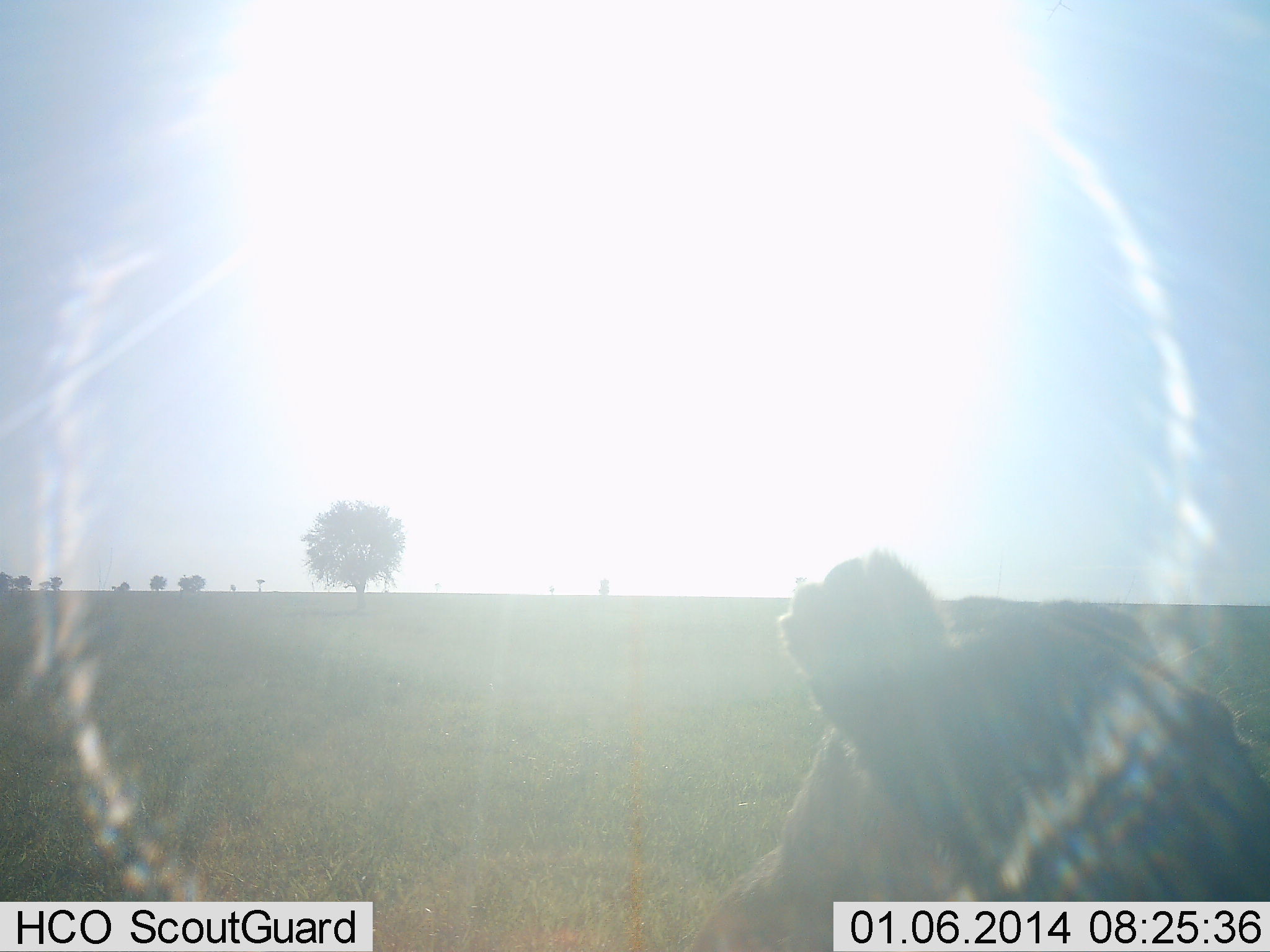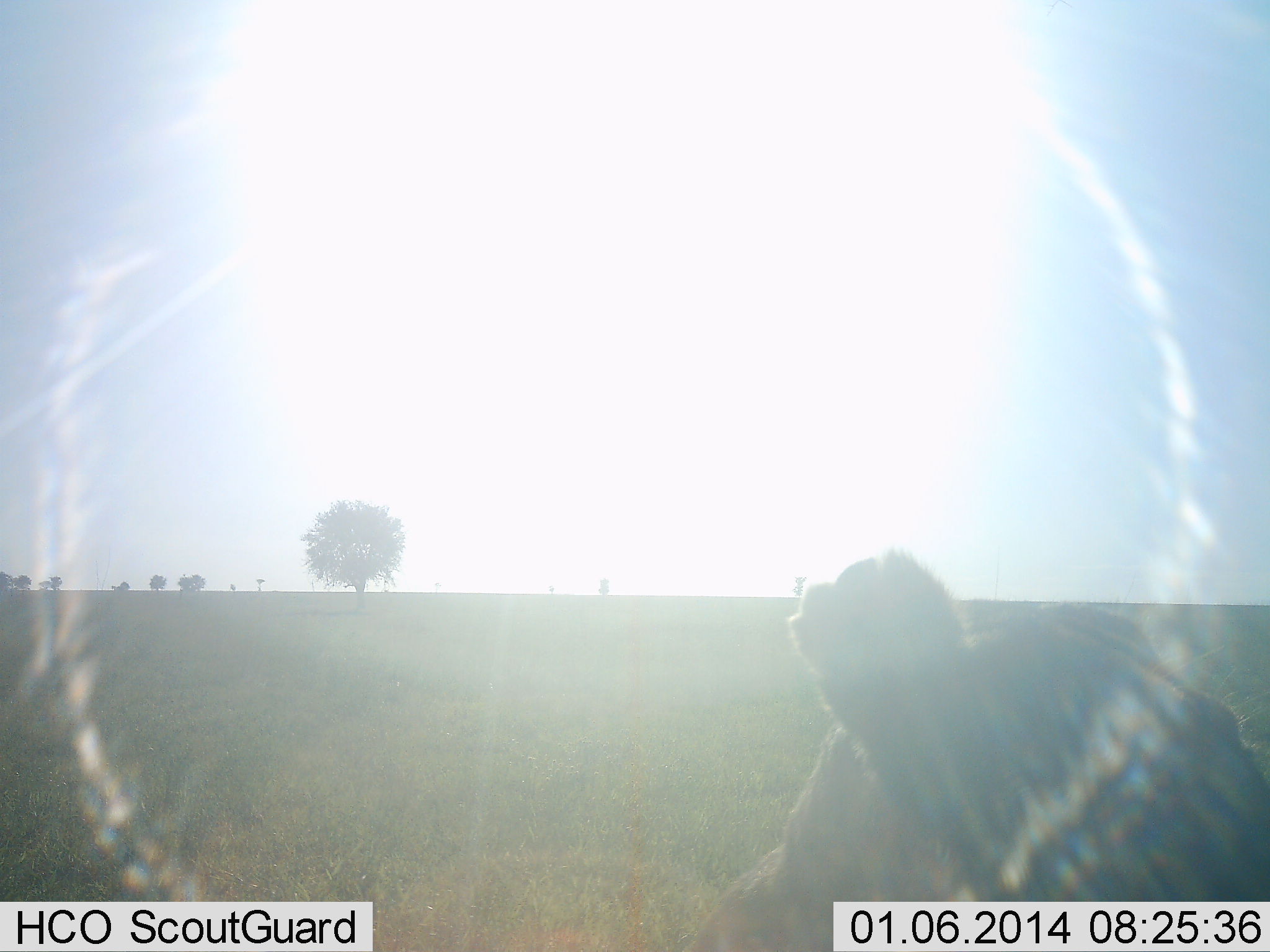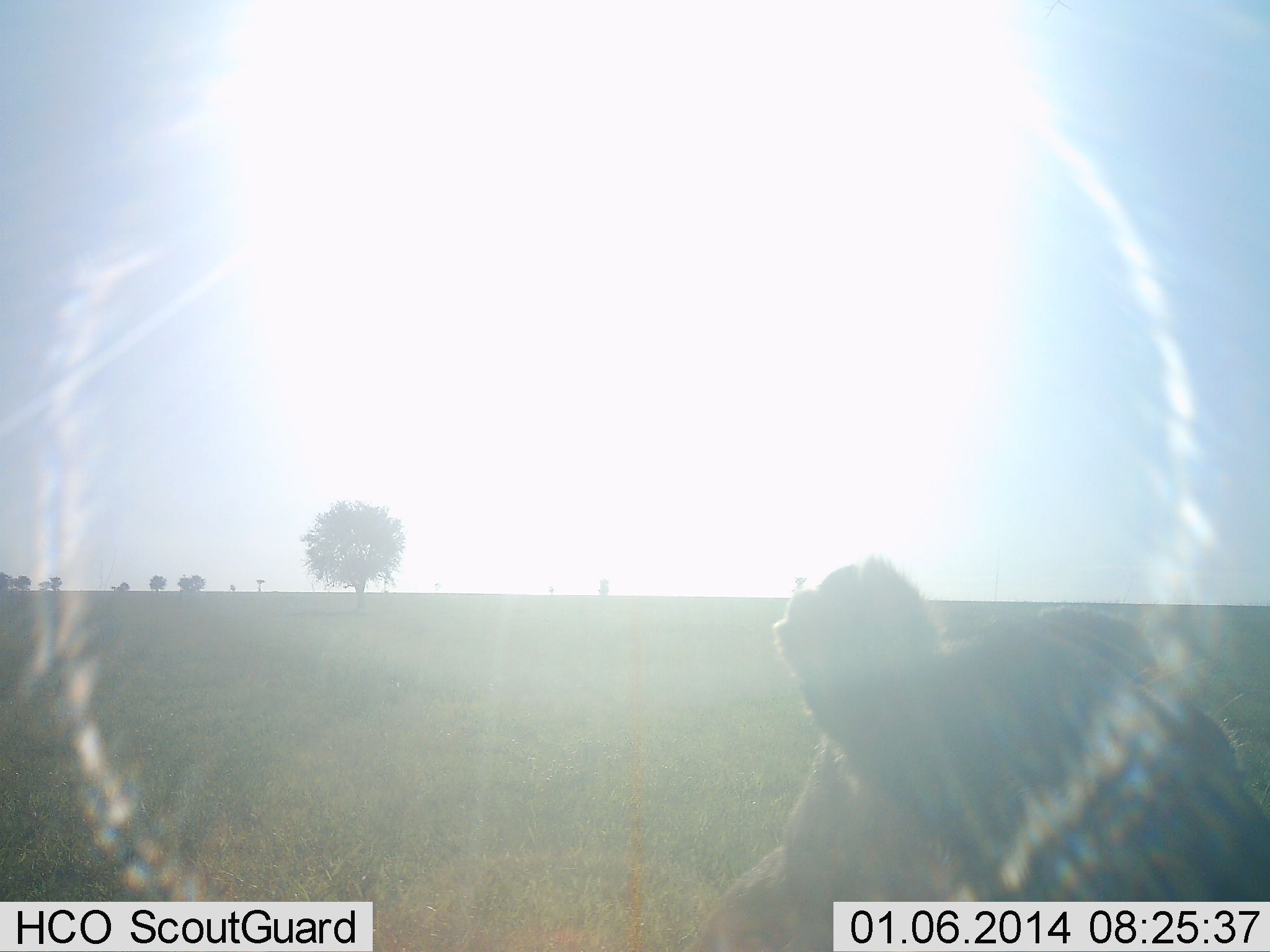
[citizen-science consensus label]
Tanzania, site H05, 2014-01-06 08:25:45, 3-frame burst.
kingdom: Animalia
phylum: Chordata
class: Mammalia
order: Carnivora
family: Felidae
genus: Panthera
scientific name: Panthera leo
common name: lion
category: lionfemale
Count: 1.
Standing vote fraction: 22%.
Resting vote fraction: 72%.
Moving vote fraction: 6%.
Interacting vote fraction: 0%.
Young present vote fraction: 0%.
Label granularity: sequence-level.